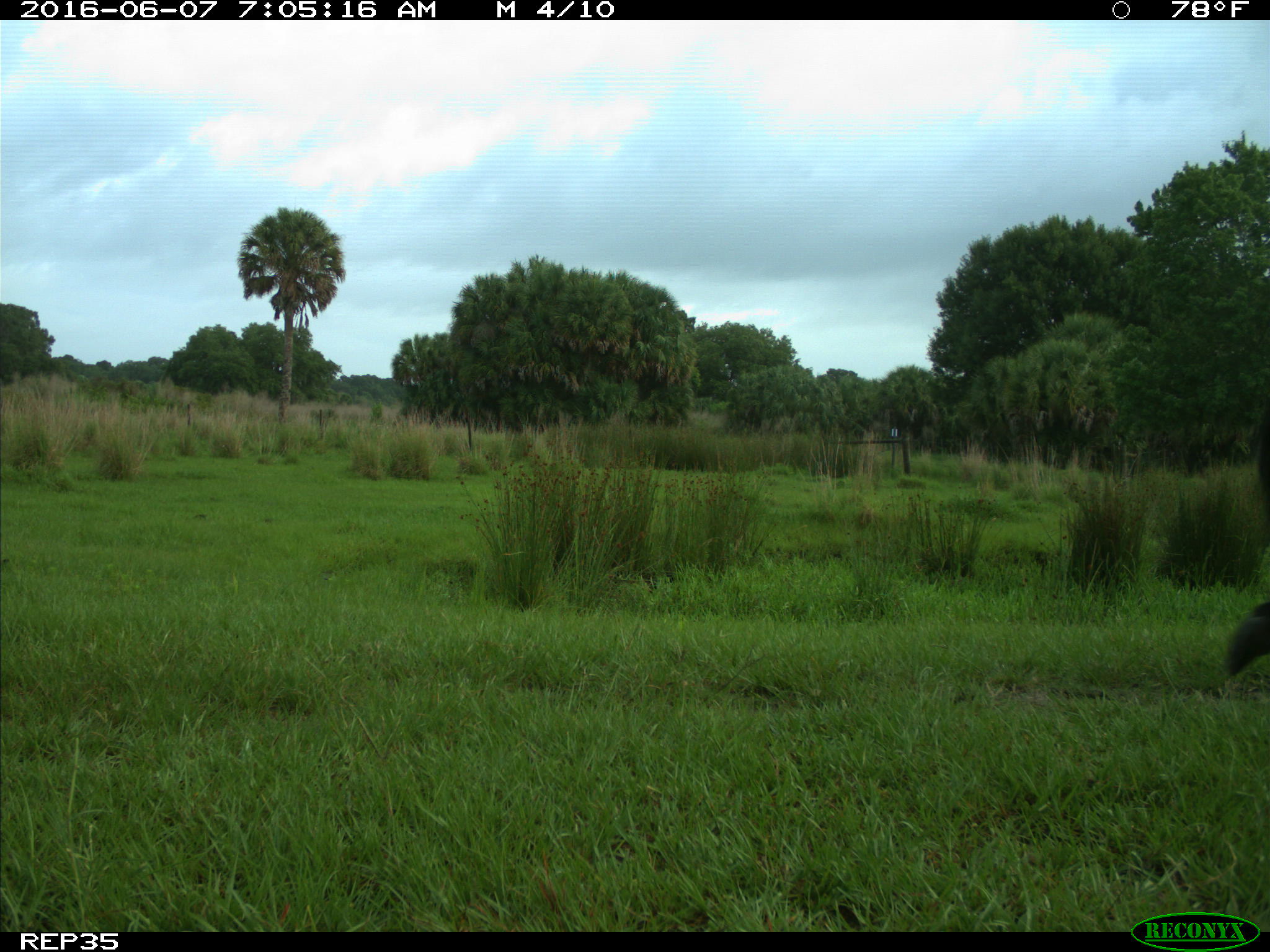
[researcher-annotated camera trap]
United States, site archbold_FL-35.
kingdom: Animalia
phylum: Chordata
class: Mammalia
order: Artiodactyla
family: Bovidae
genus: Bos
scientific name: Bos taurus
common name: domestic cow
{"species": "Bos taurus (domestic cow)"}